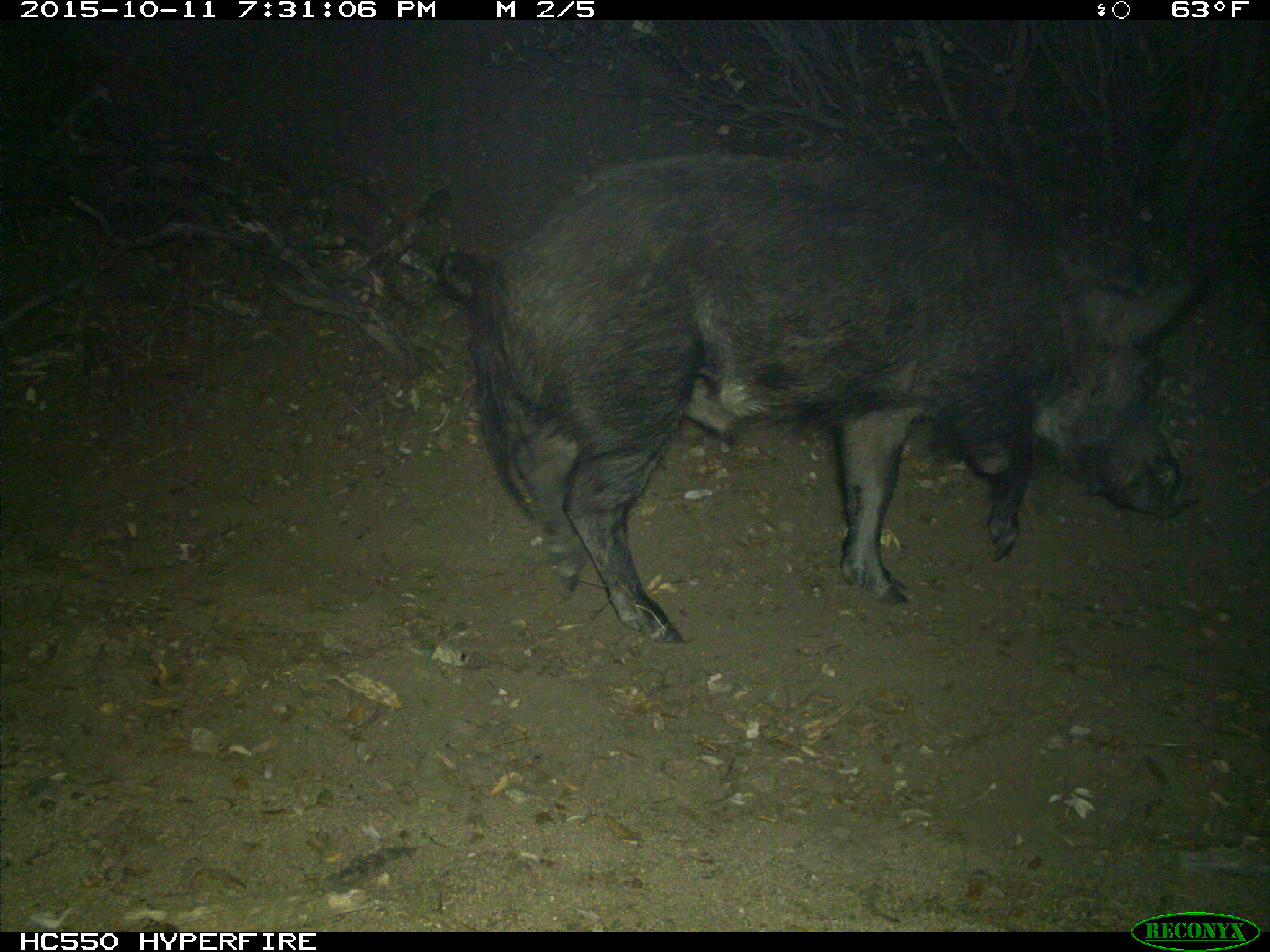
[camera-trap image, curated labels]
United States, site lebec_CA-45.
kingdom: Animalia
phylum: Chordata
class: Mammalia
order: Artiodactyla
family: Suidae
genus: Sus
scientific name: Sus scrofa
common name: wild boar